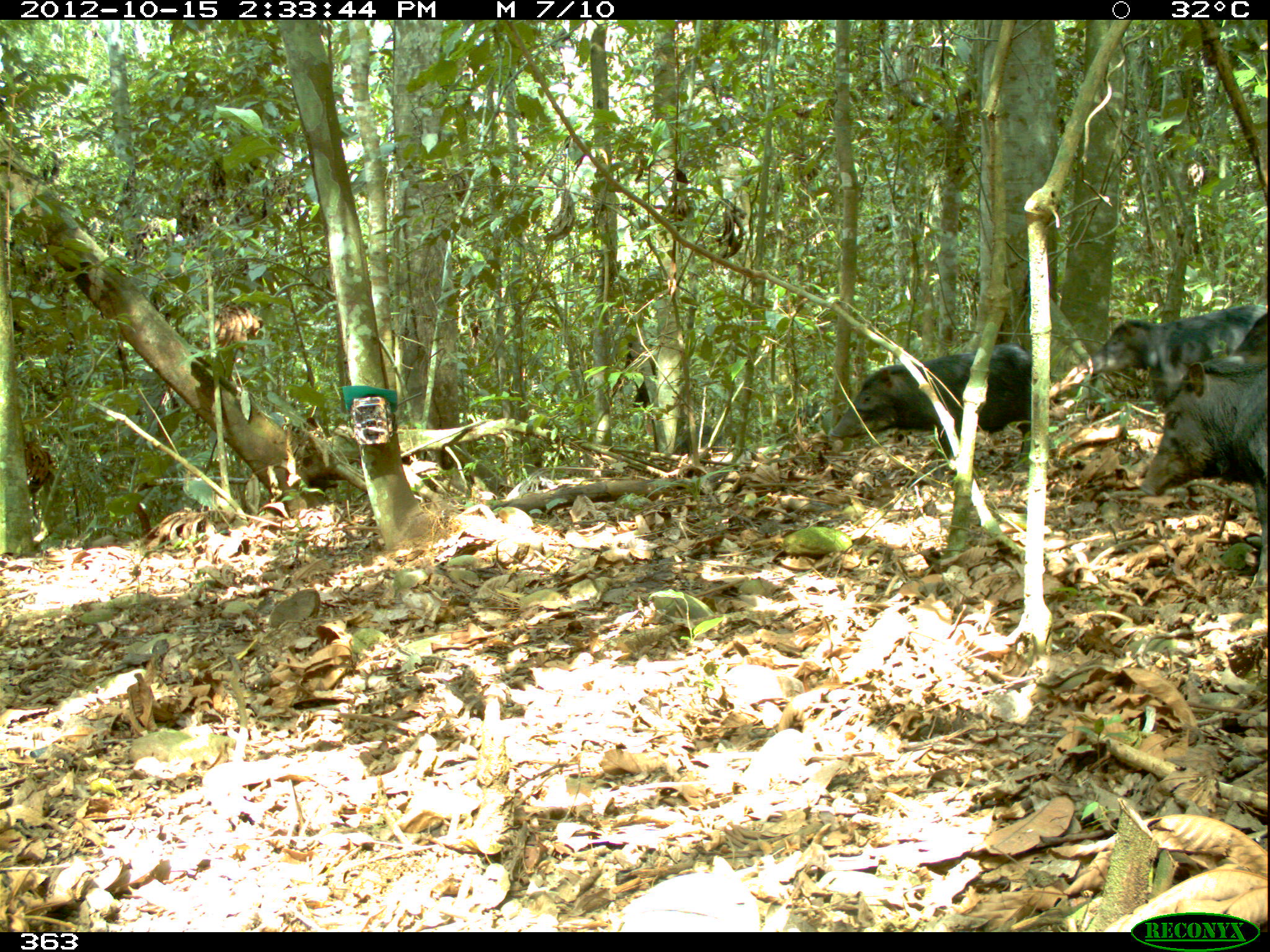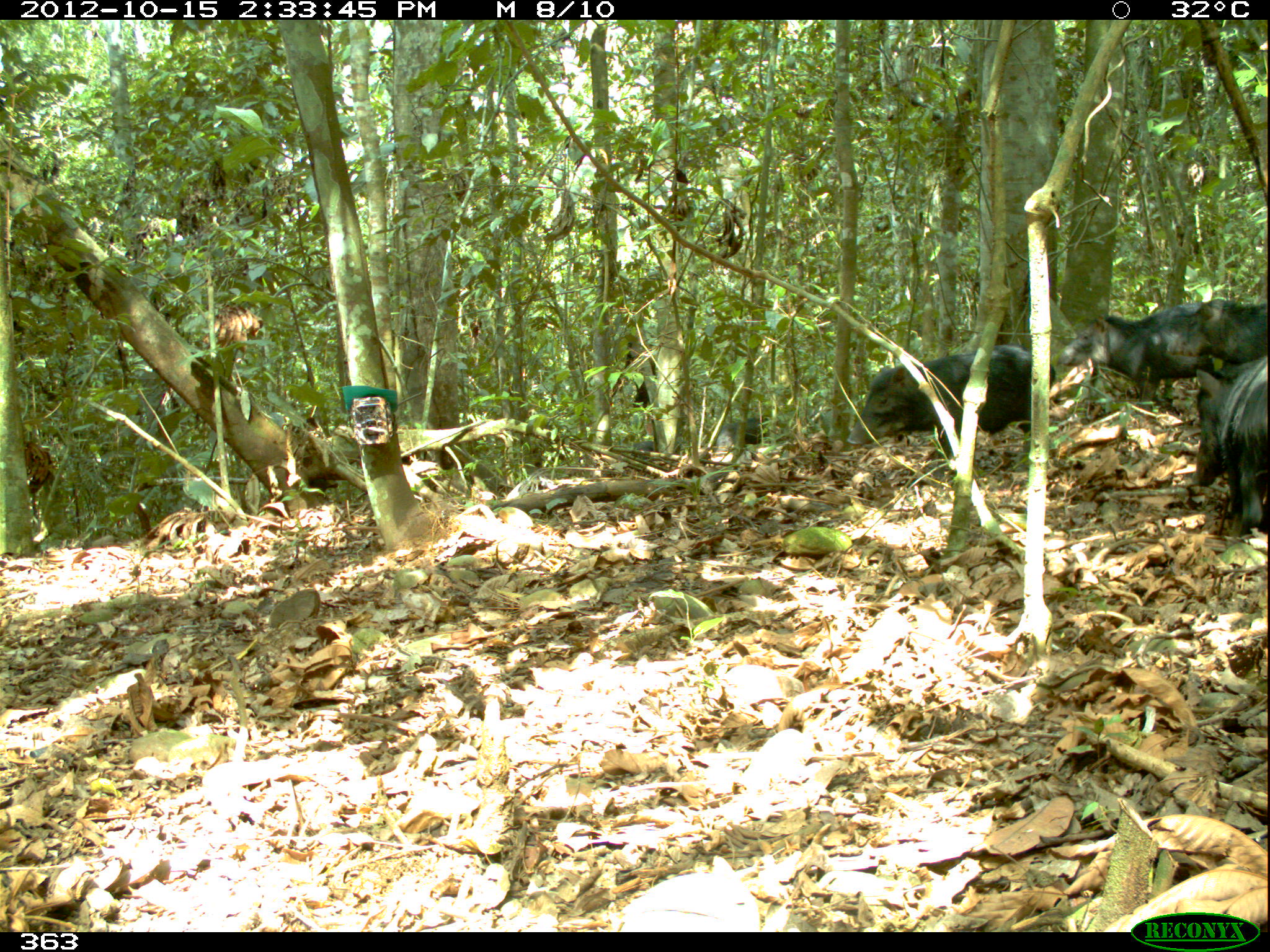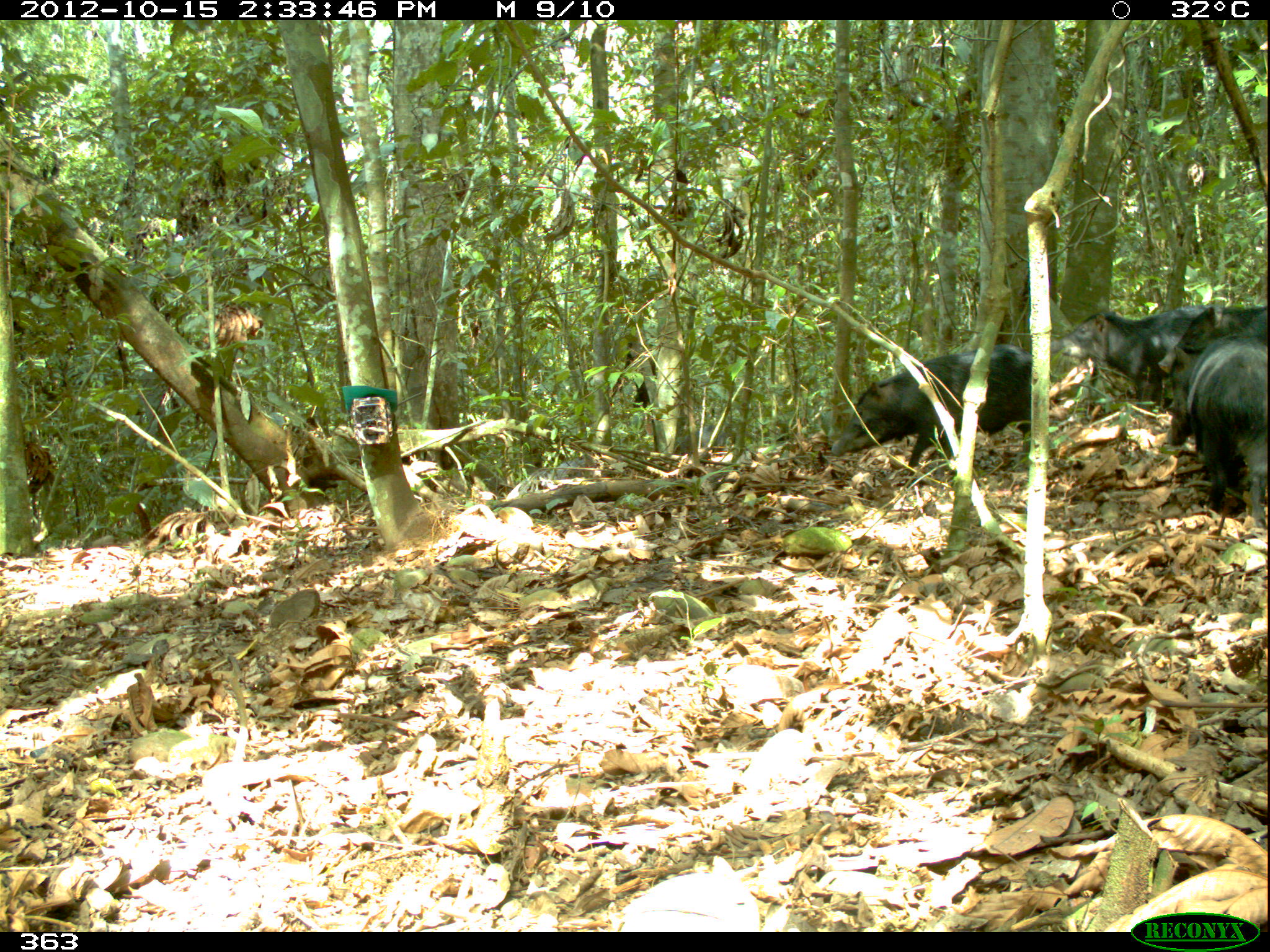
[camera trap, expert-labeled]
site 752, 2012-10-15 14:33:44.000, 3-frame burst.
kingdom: Animalia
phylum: Chordata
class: Mammalia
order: Artiodactyla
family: Tayassuidae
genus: Tayassu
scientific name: Tayassu pecari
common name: white-lipped peccary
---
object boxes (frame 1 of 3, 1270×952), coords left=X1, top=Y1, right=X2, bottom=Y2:
tayassu pecari: left=1139, top=355, right=1268, bottom=592; left=828, top=339, right=1031, bottom=459; left=1087, top=300, right=1267, bottom=405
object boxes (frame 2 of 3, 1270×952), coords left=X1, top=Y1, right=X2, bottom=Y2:
tayassu pecari: left=847, top=343, right=1055, bottom=472; left=1056, top=298, right=1212, bottom=409; left=1191, top=354, right=1267, bottom=533; left=1149, top=296, right=1268, bottom=375; left=713, top=415, right=770, bottom=455; left=630, top=441, right=655, bottom=459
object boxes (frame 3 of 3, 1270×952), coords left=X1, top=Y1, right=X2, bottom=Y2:
tayassu pecari: left=831, top=345, right=1033, bottom=466; left=1163, top=331, right=1268, bottom=525; left=1049, top=306, right=1216, bottom=402; left=1157, top=305, right=1266, bottom=375; left=697, top=424, right=726, bottom=453